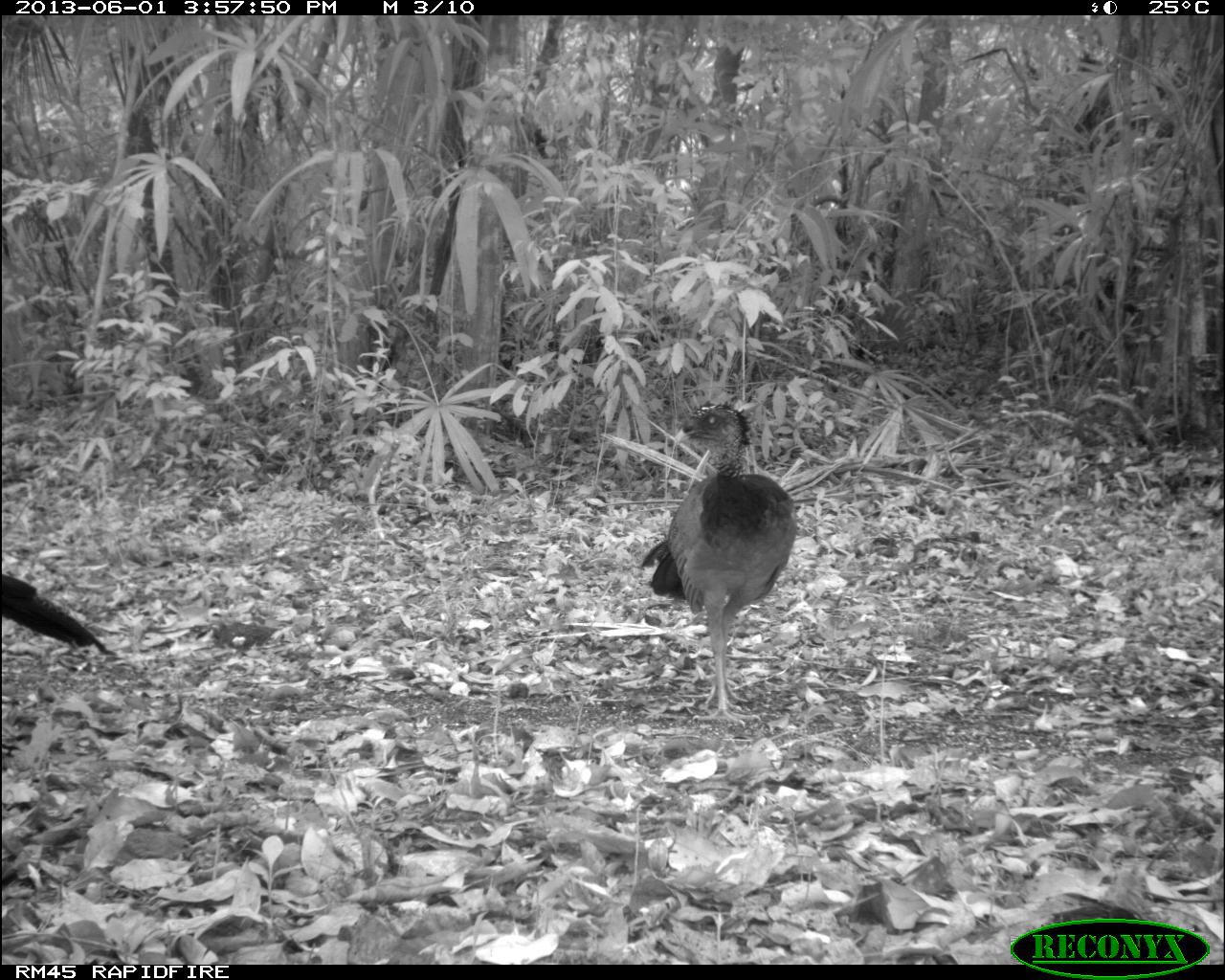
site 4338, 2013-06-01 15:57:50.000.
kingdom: Animalia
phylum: Chordata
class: Aves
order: Galliformes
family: Cracidae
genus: Crax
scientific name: Crax rubra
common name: great curassow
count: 2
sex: female